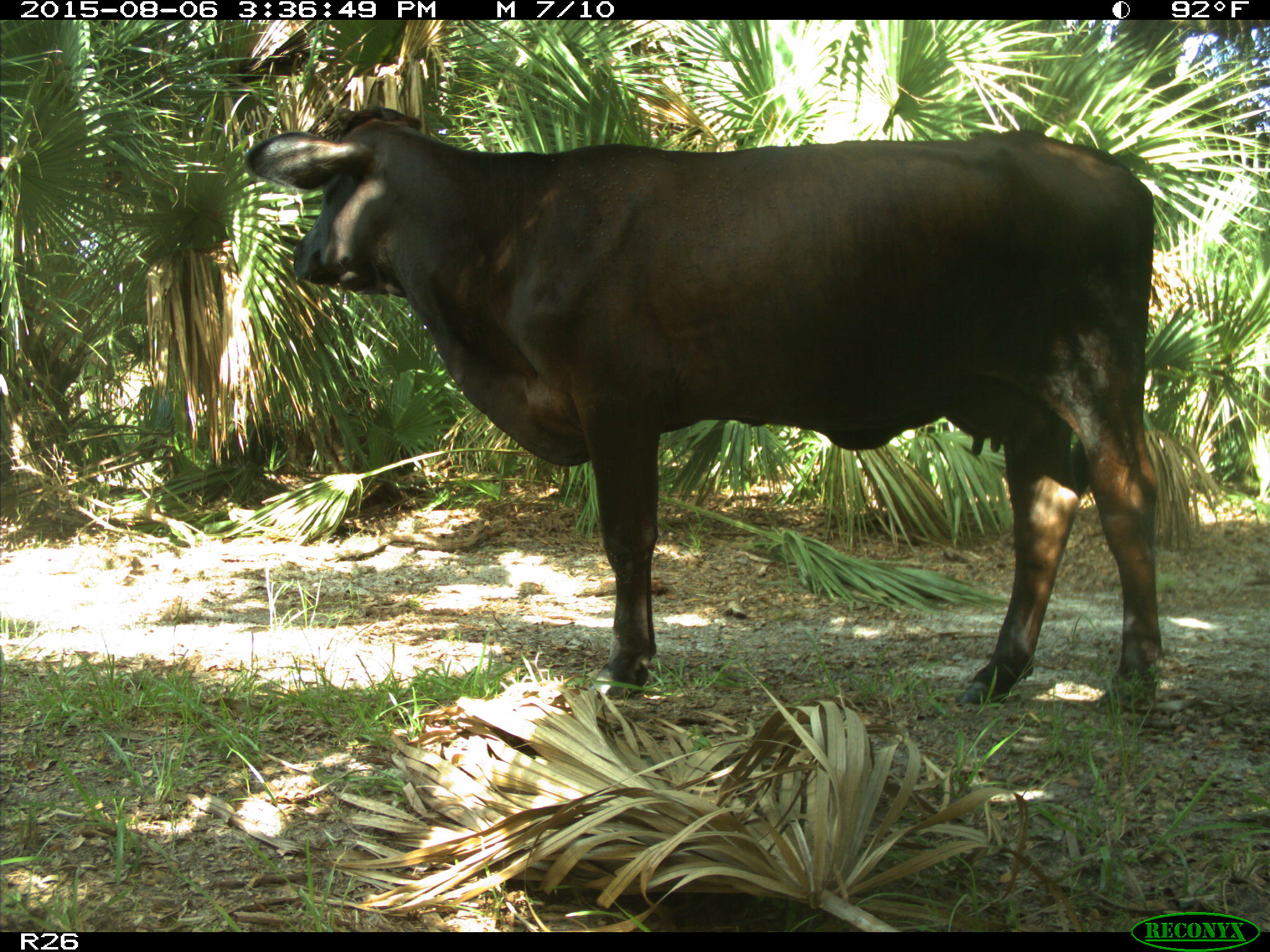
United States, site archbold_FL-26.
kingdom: Animalia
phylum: Chordata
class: Mammalia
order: Artiodactyla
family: Bovidae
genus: Bos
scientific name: Bos taurus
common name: domestic cow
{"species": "Bos taurus (domestic cow)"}